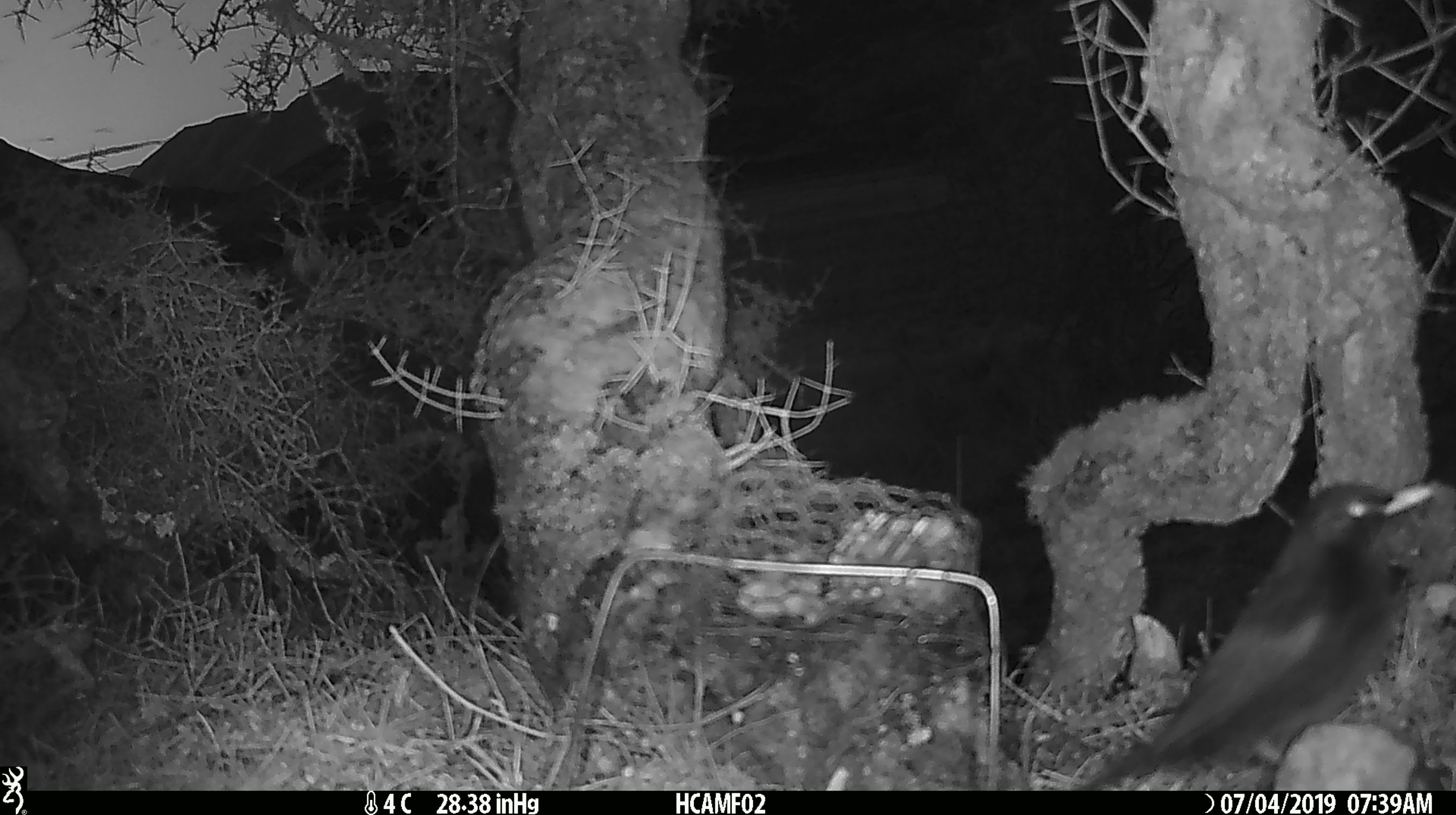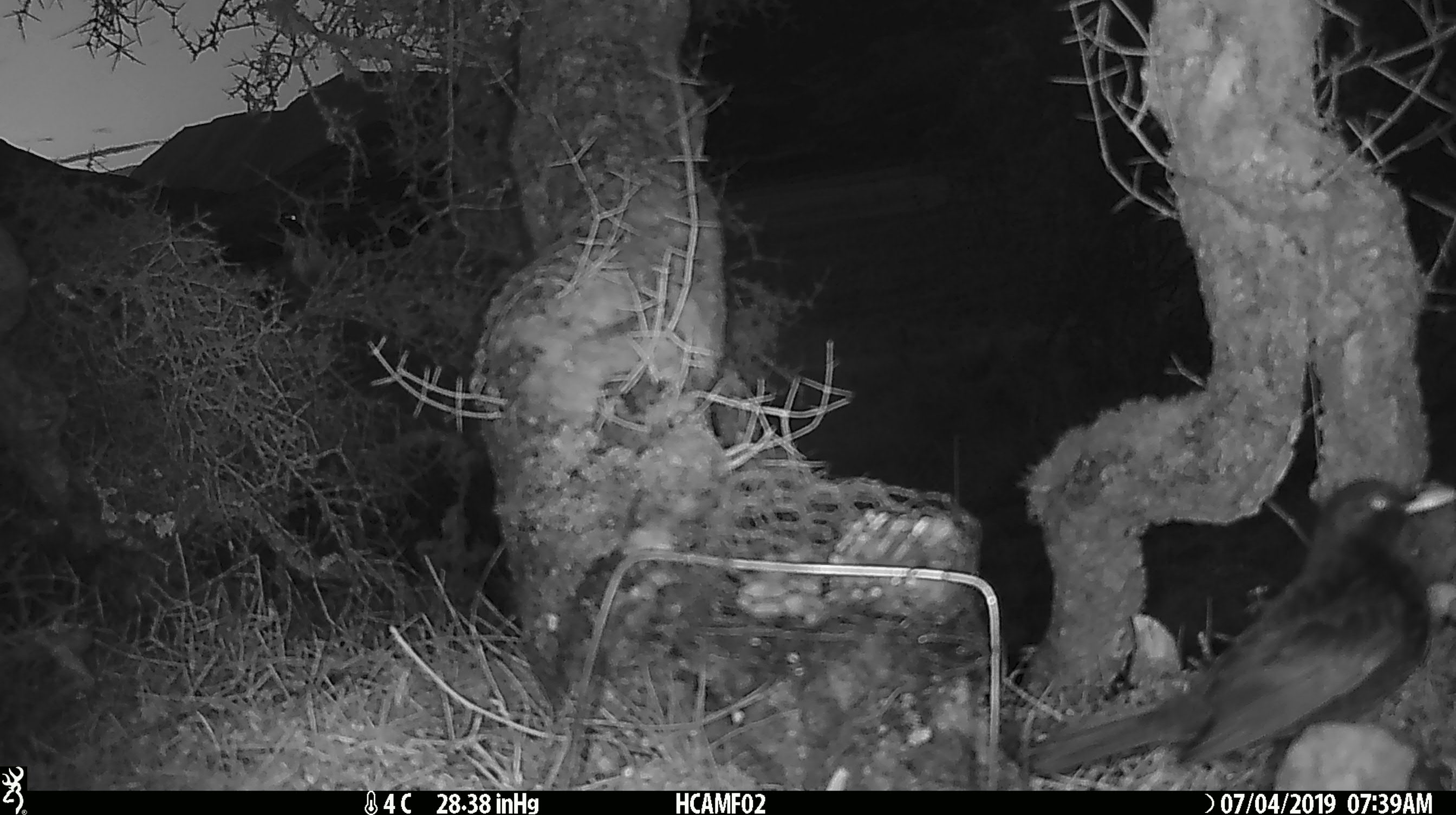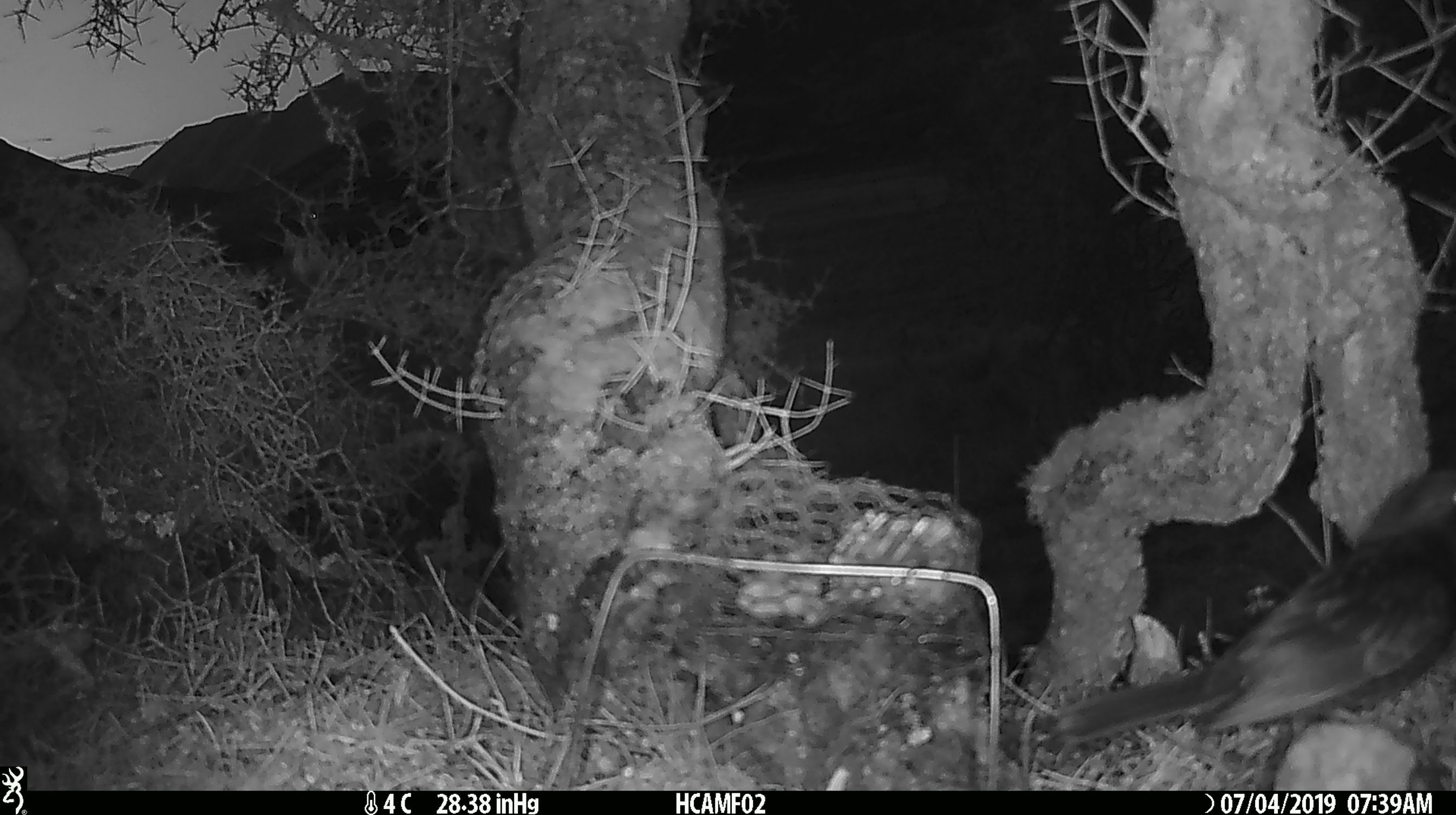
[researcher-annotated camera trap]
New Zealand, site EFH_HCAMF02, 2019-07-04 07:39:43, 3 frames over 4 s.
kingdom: Animalia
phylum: Chordata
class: Aves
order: Passeriformes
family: Turdidae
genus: Turdus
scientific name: Turdus merula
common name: eurasian blackbird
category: blackbird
Blackbird (eurasian blackbird) (Turdus merula).